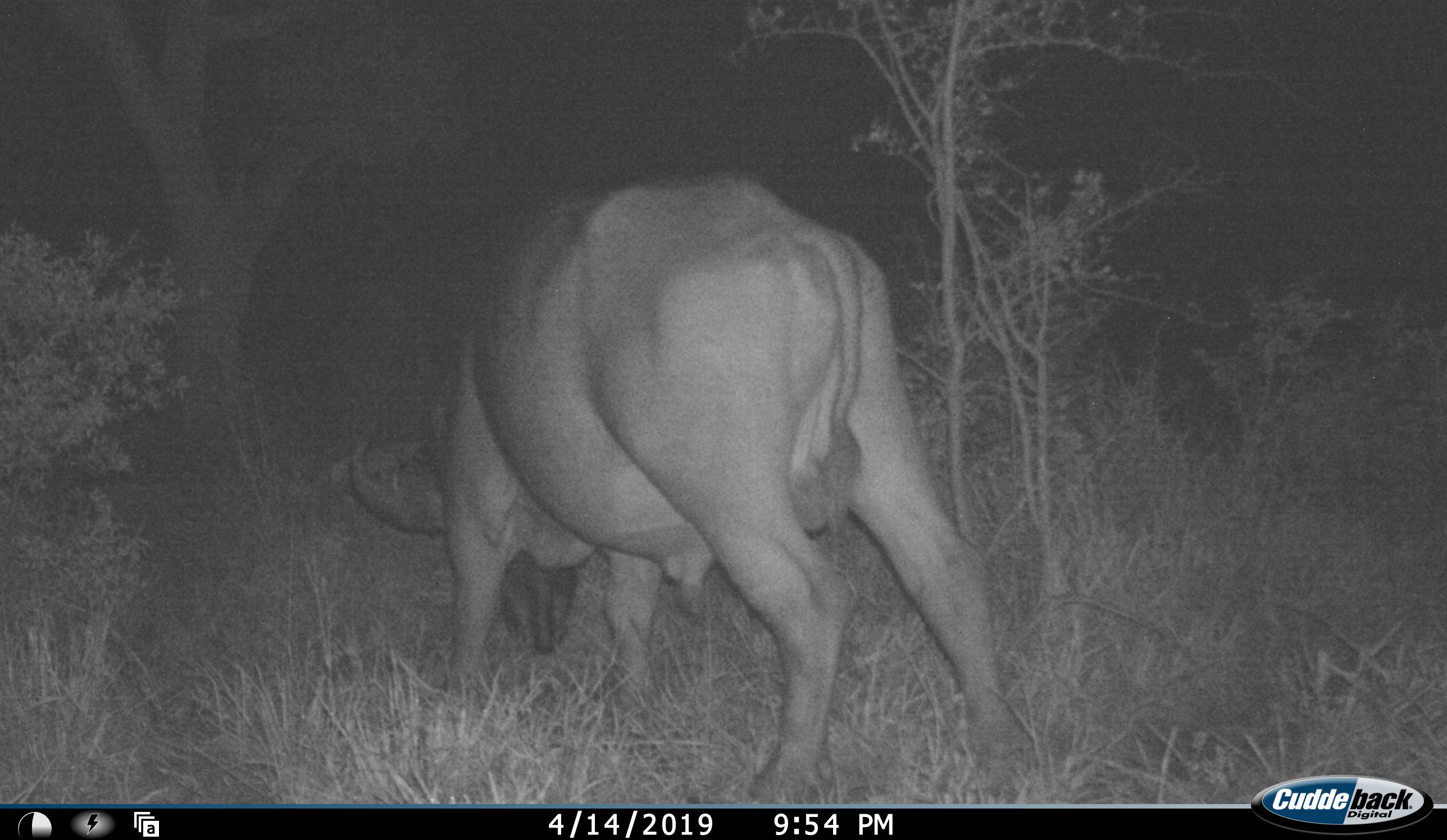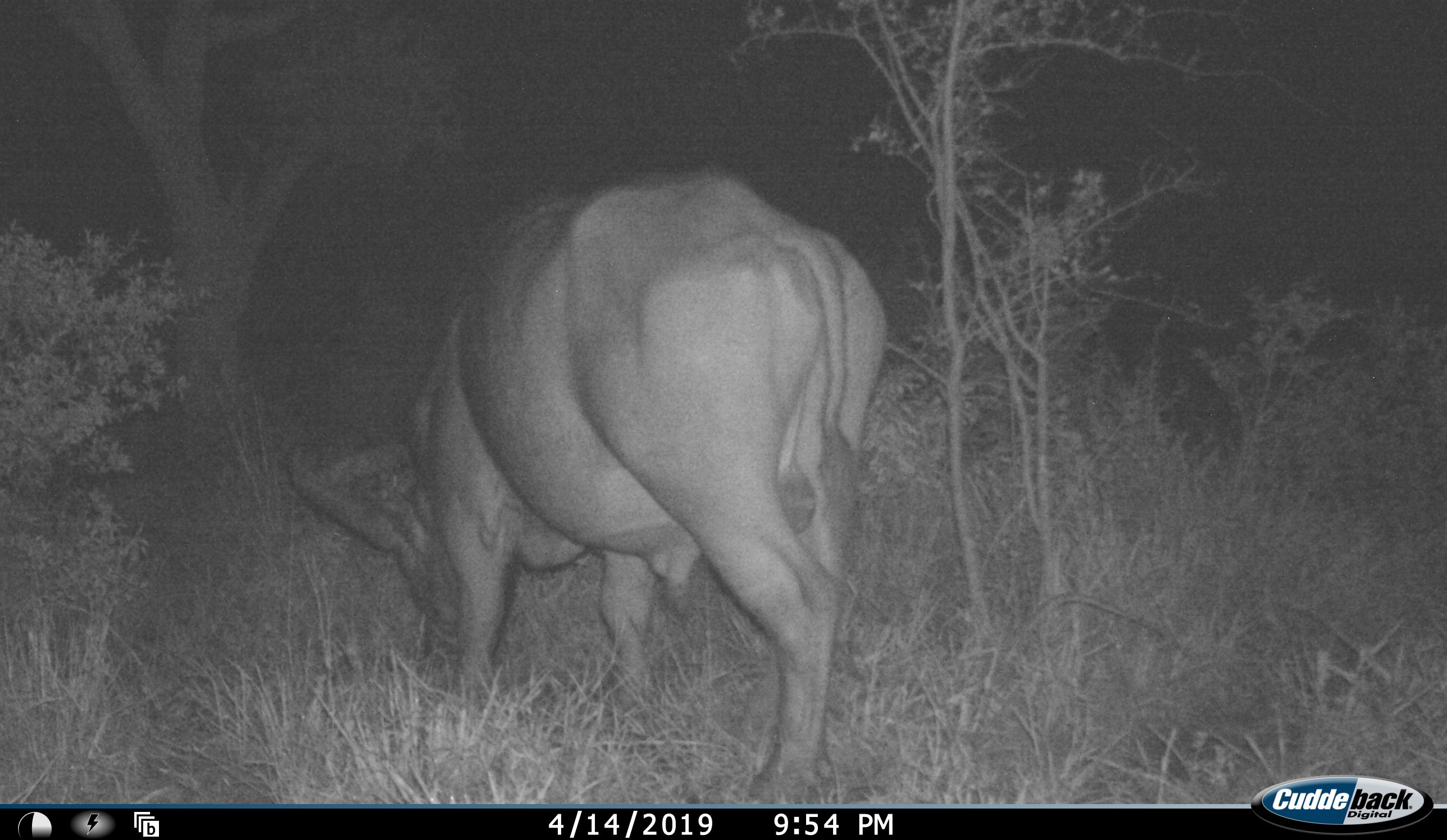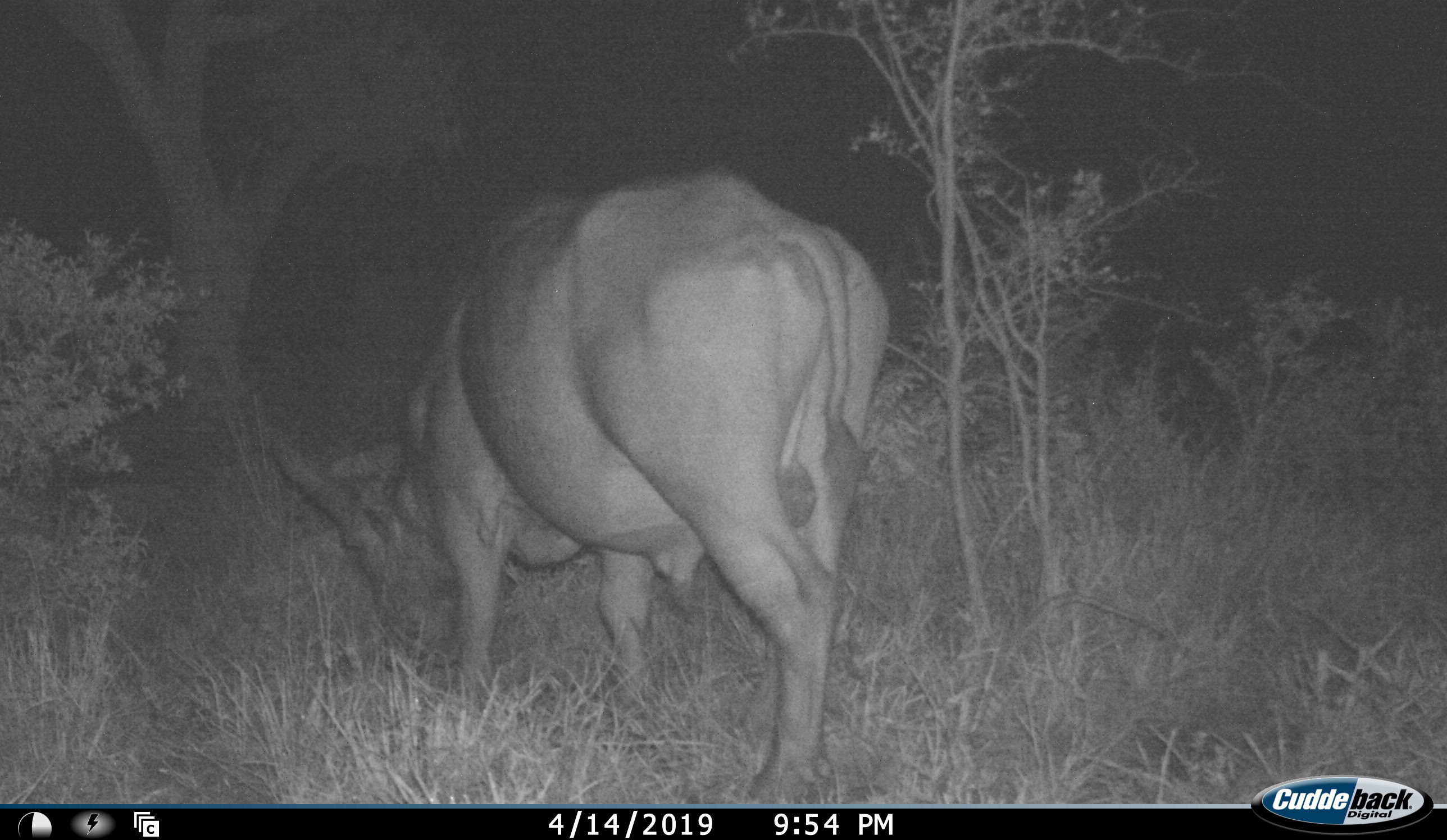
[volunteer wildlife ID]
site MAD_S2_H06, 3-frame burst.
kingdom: Animalia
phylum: Chordata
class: Mammalia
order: Artiodactyla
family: Bovidae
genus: Syncerus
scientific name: Syncerus caffer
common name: african buffalo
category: buffalo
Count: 1.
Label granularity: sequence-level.